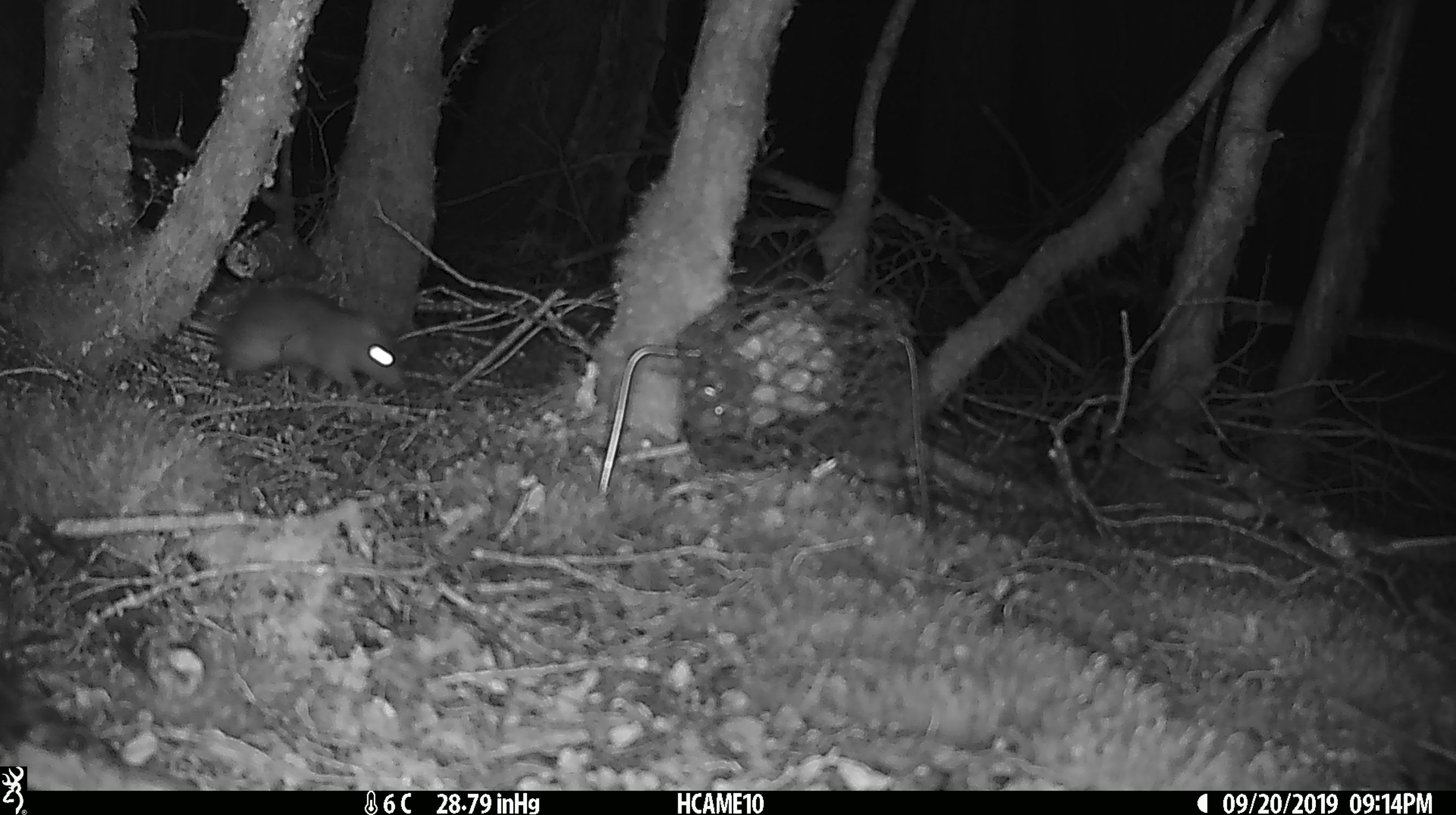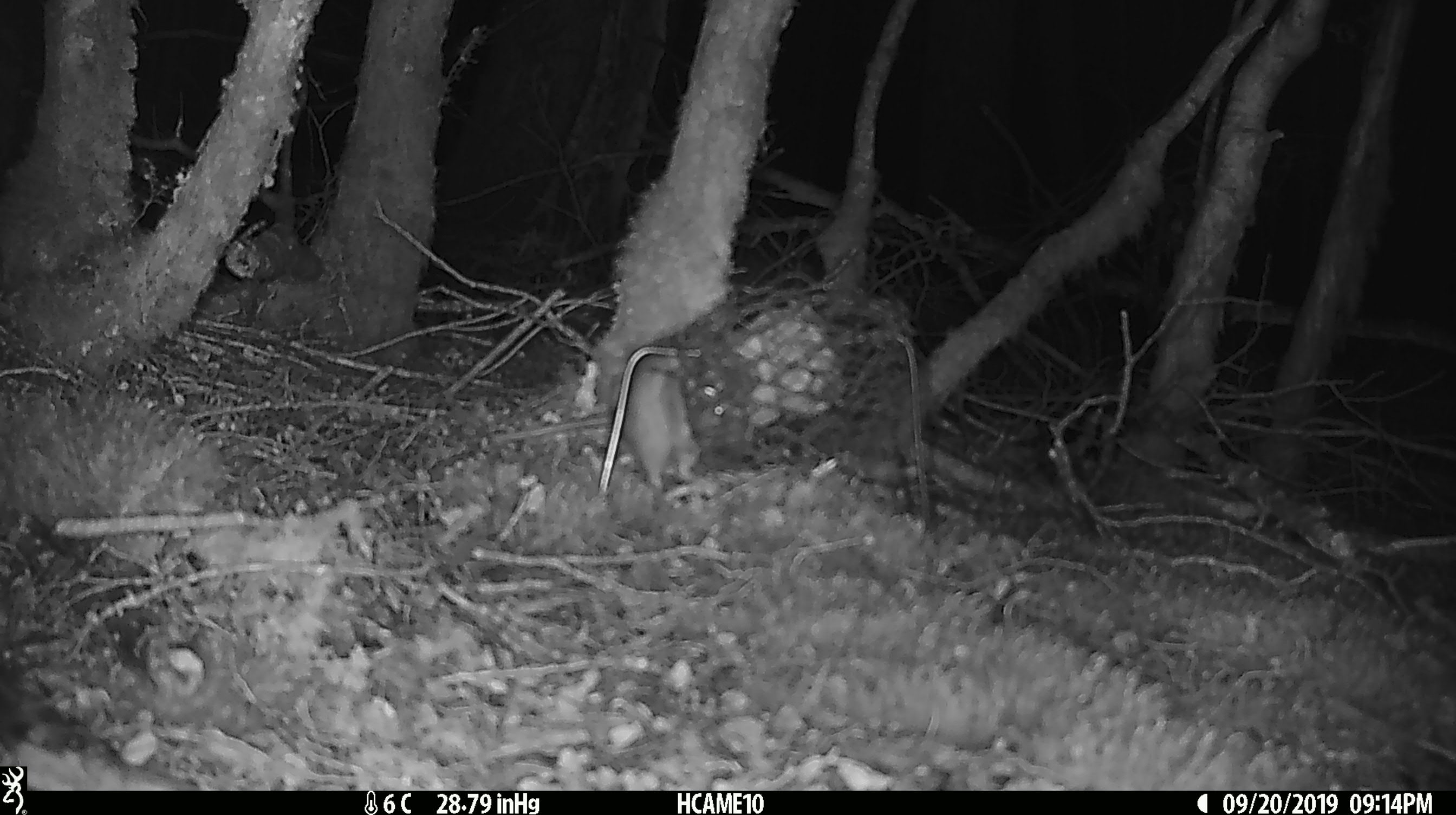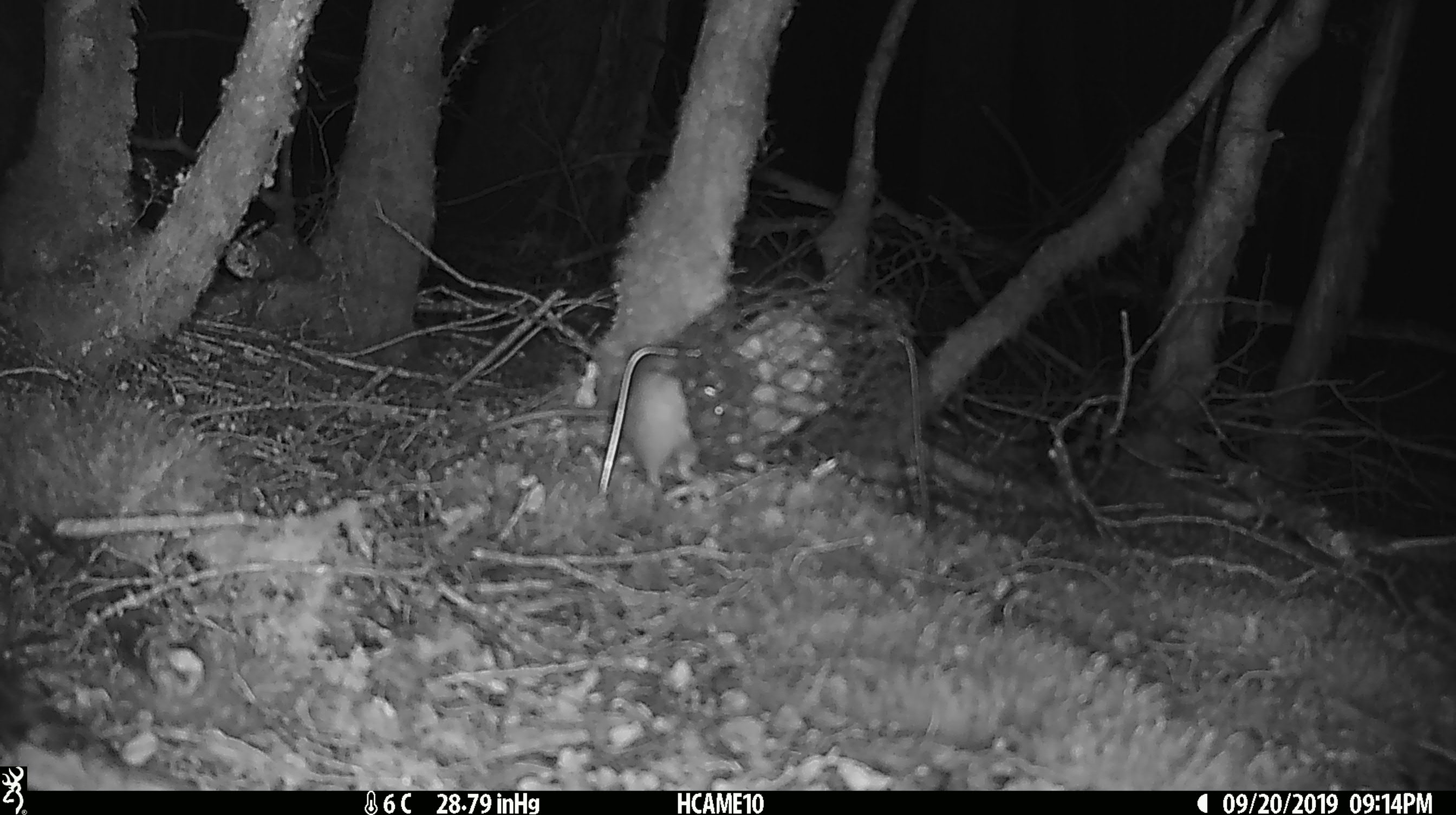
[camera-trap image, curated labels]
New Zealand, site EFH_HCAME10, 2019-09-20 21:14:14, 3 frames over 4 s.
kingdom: Animalia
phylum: Chordata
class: Mammalia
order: Rodentia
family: Muridae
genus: Rattus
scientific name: Rattus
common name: rat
Rat (Rattus).